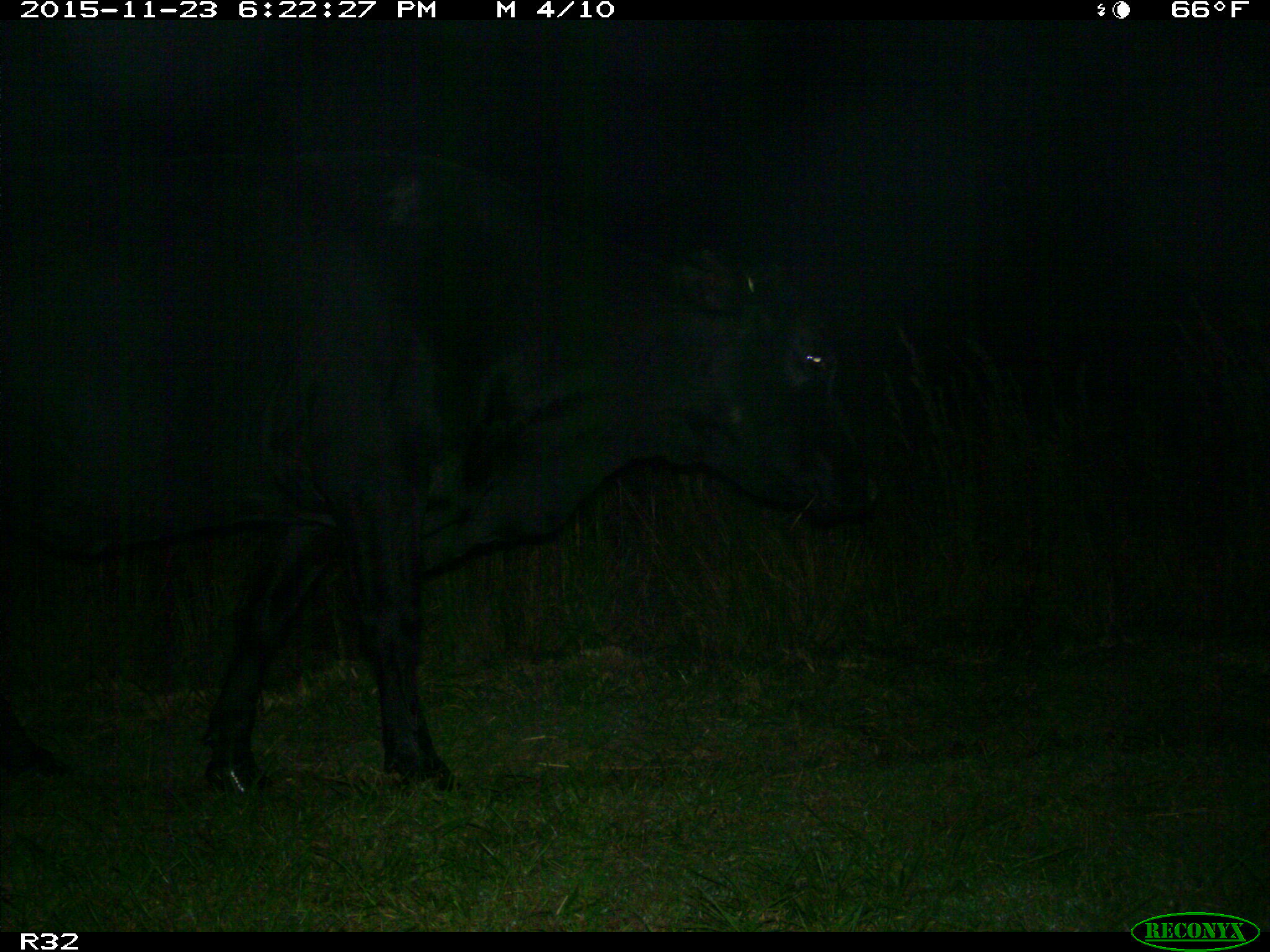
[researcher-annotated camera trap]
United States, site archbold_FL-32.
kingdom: Animalia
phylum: Chordata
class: Mammalia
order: Artiodactyla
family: Bovidae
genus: Bos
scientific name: Bos taurus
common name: domestic cow